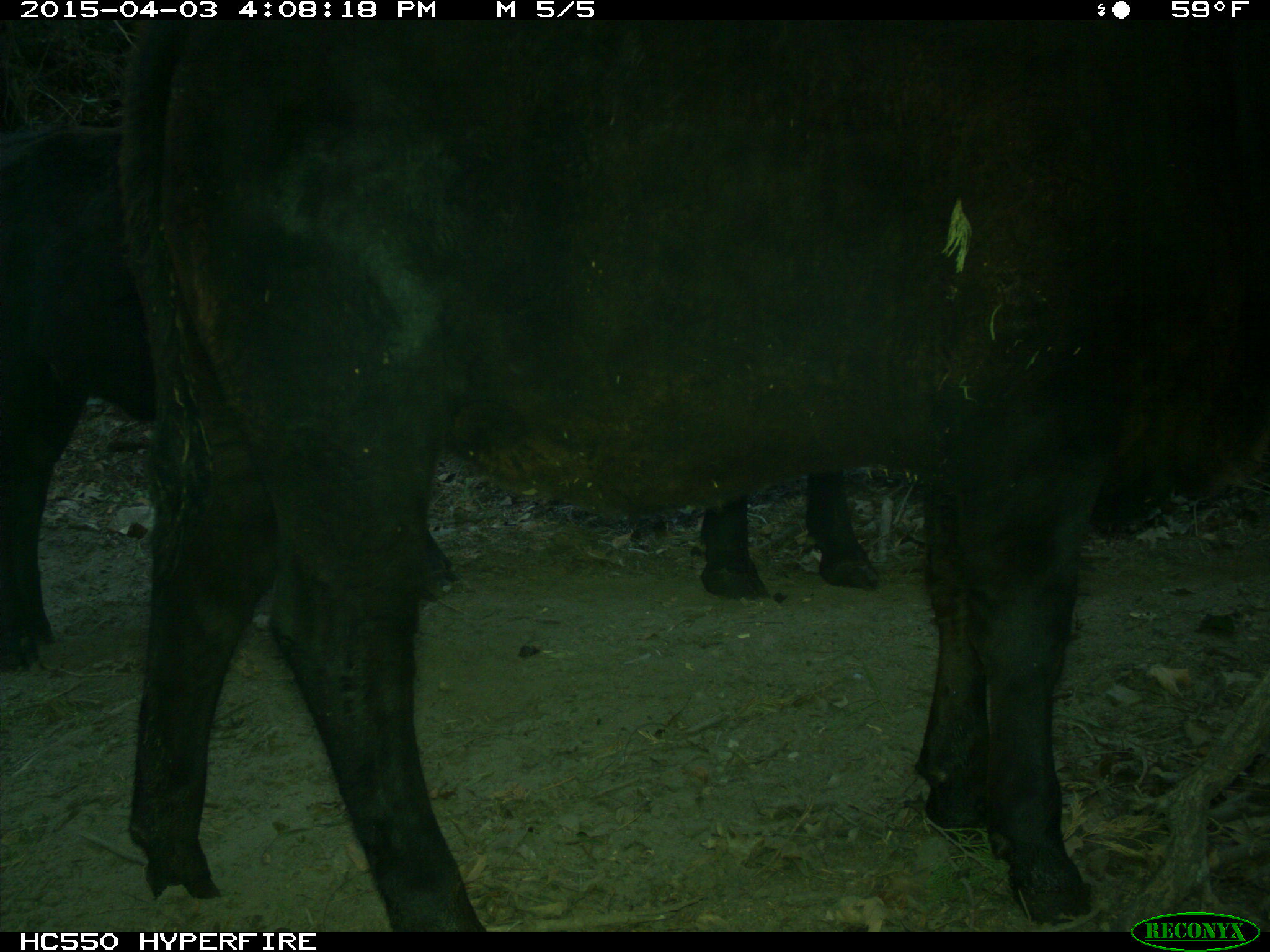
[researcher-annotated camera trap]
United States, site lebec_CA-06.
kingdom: Animalia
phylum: Chordata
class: Mammalia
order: Artiodactyla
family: Bovidae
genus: Bos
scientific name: Bos taurus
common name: domestic cow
Bos taurus (domestic cow).